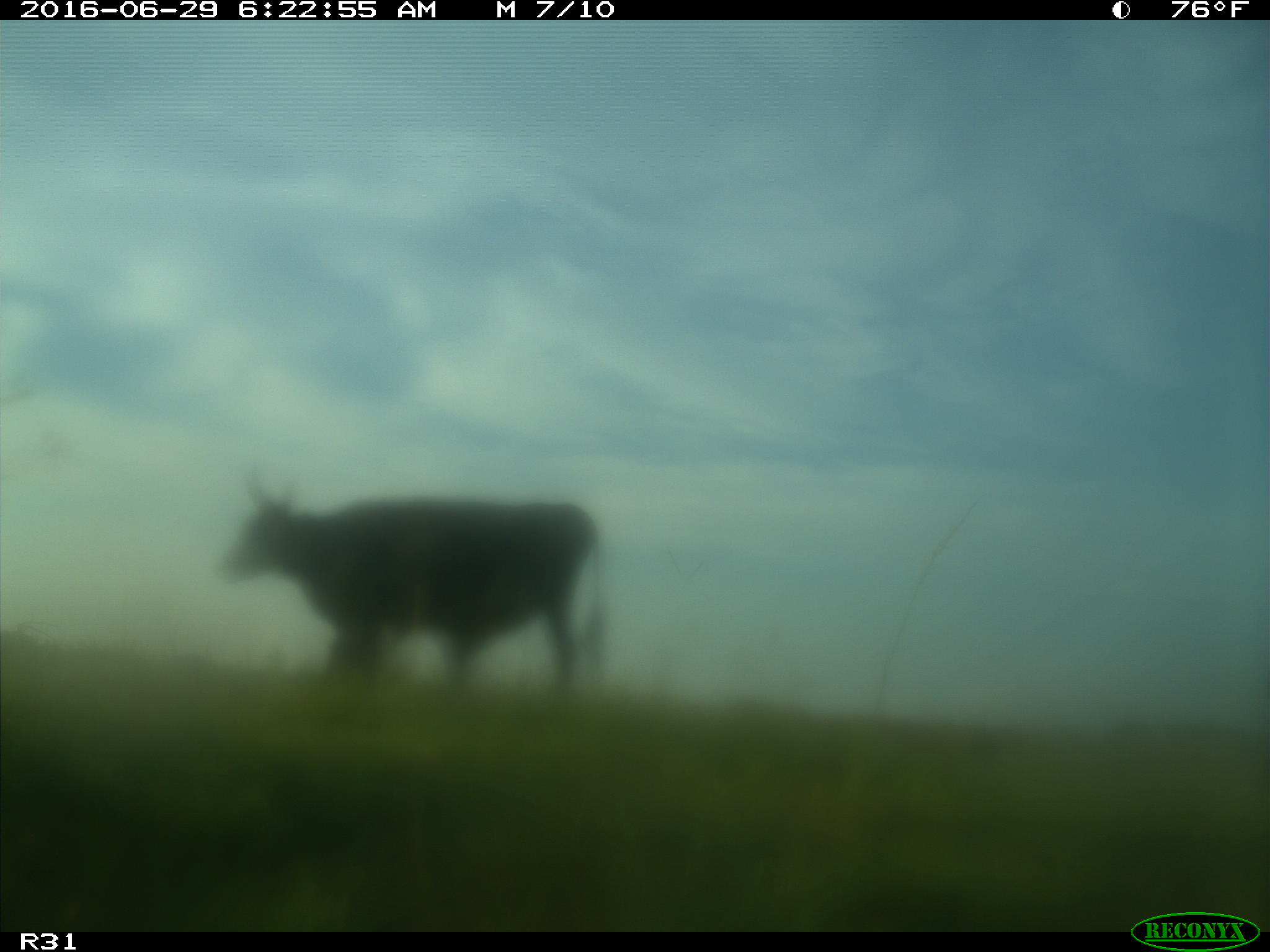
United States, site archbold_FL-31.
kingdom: Animalia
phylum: Chordata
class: Mammalia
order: Artiodactyla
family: Bovidae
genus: Bos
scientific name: Bos taurus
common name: domestic cow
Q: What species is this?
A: Bos taurus (domestic cow).